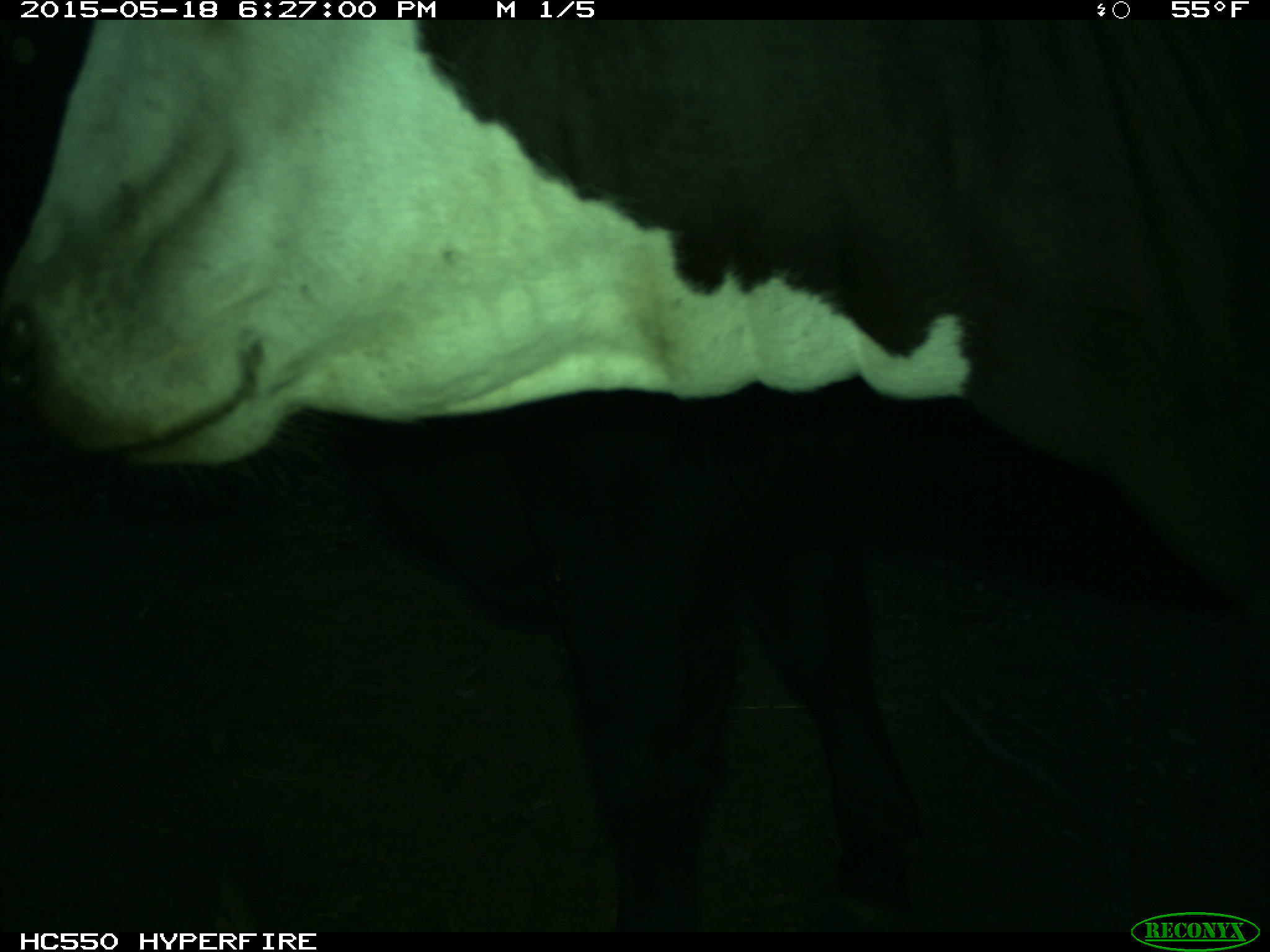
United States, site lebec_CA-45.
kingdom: Animalia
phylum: Chordata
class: Mammalia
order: Artiodactyla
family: Bovidae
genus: Bos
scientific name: Bos taurus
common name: domestic cow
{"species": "Bos taurus (domestic cow)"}